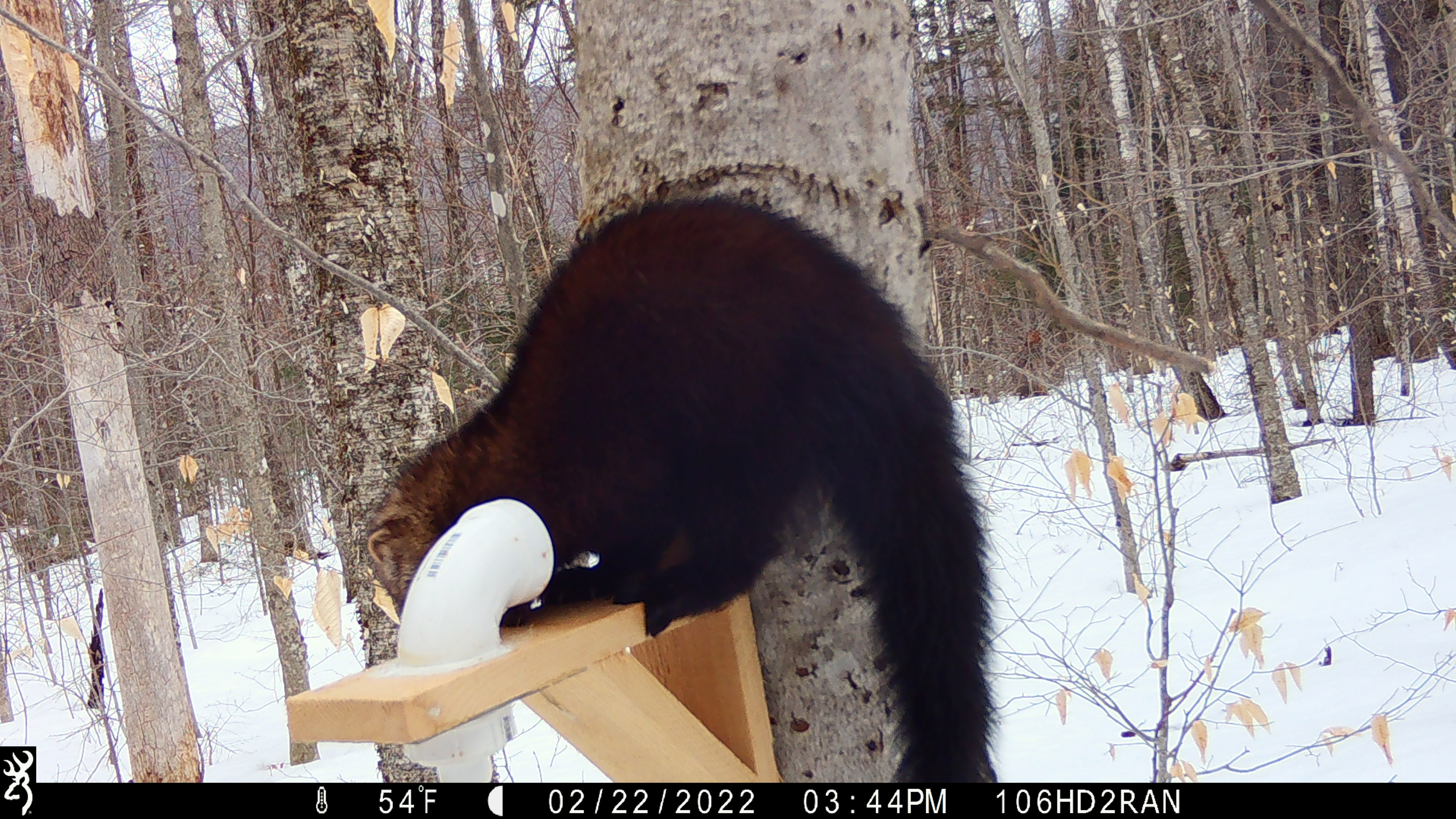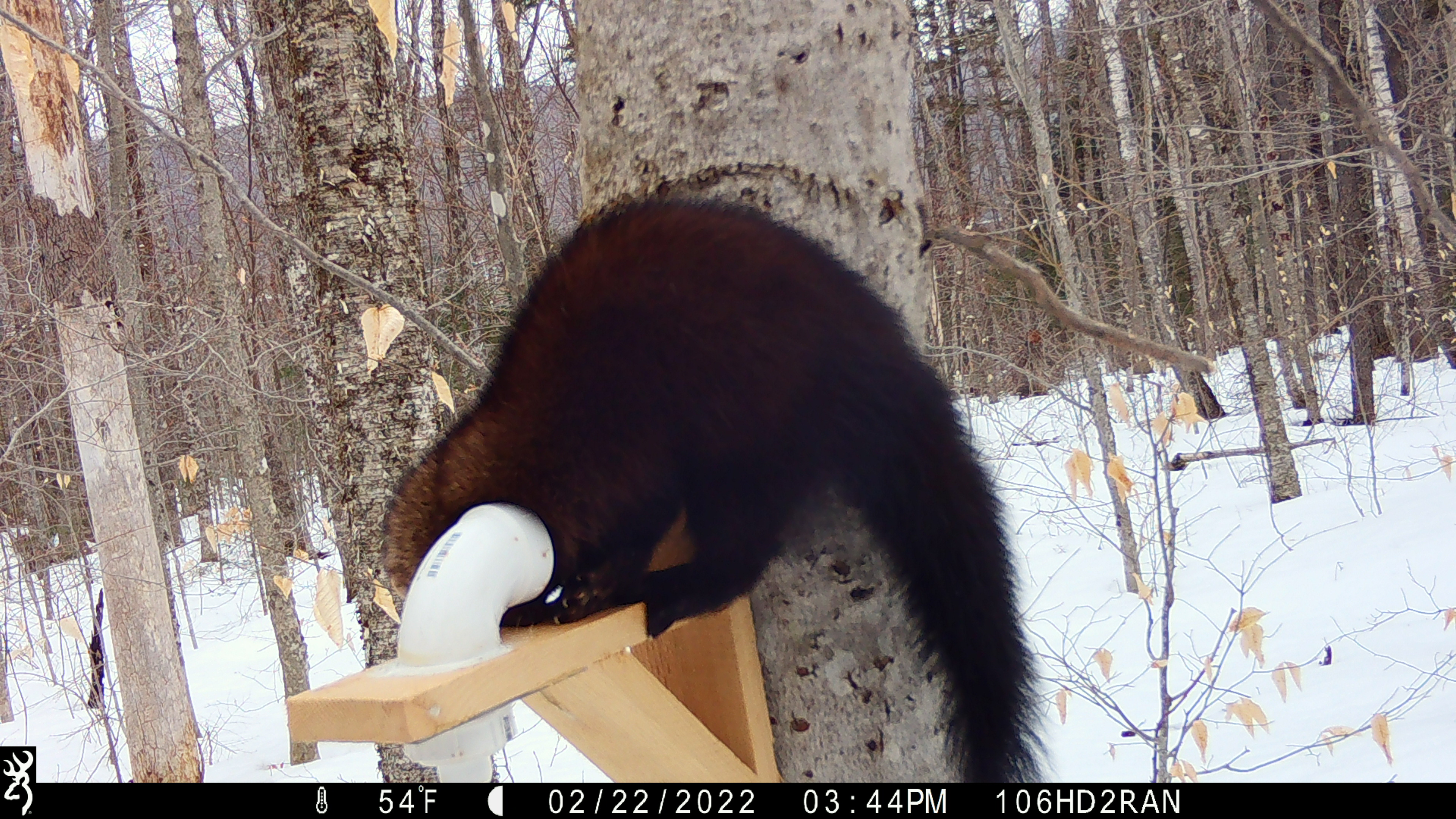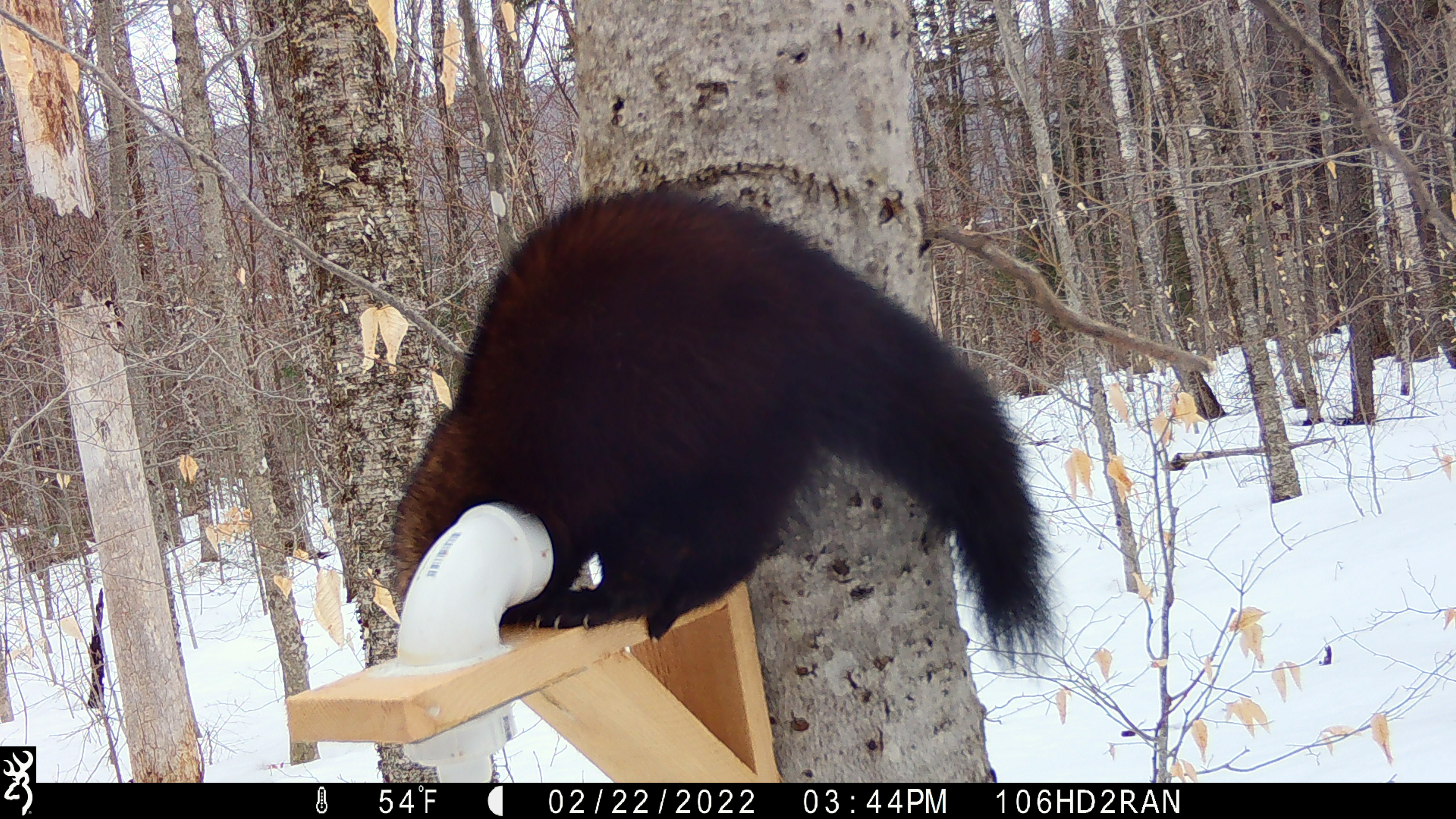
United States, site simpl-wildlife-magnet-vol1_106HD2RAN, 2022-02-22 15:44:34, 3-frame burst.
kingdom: Animalia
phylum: Chordata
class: Mammalia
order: Carnivora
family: Mustelidae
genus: Pekania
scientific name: Pekania pennanti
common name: fisher